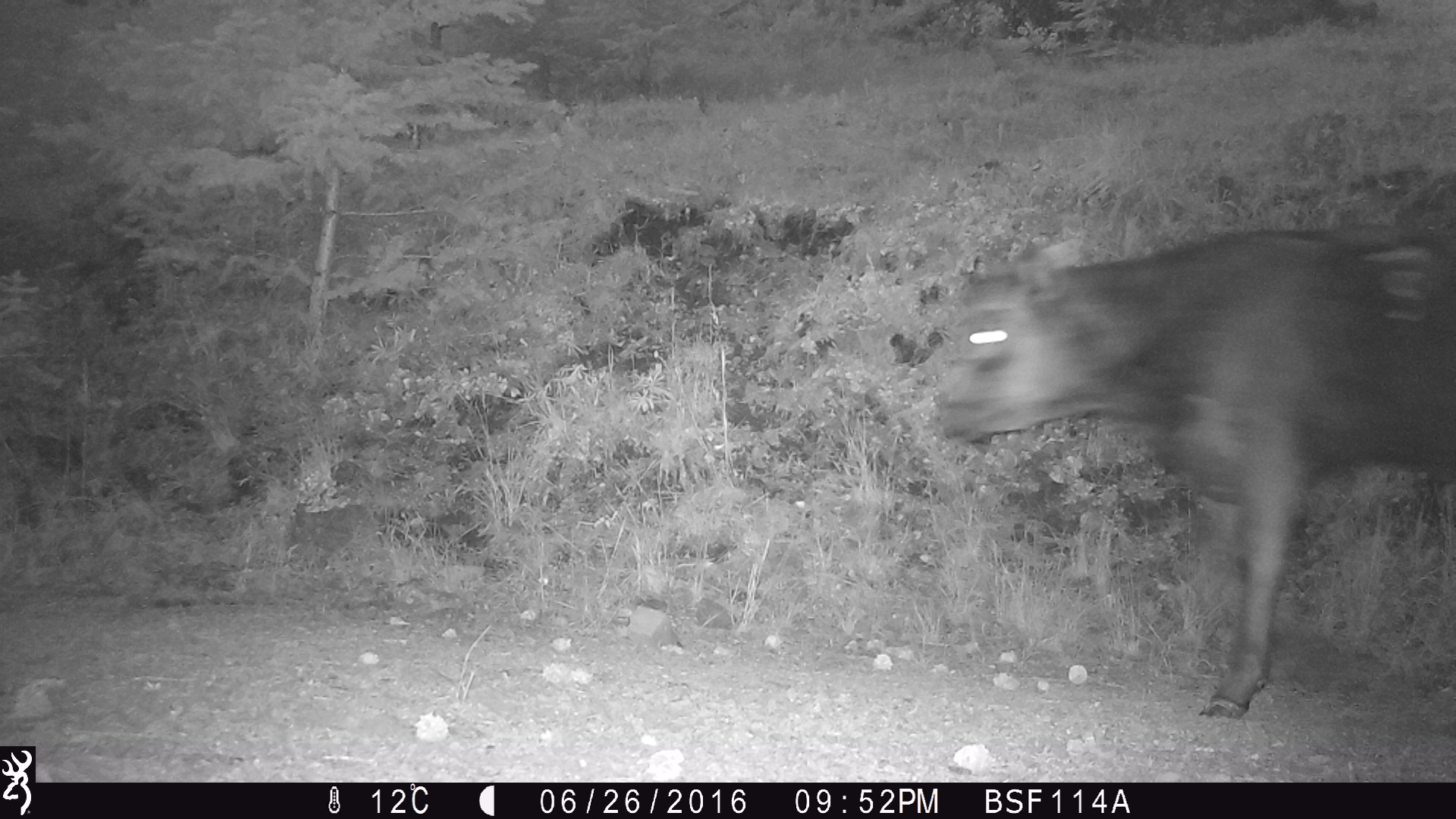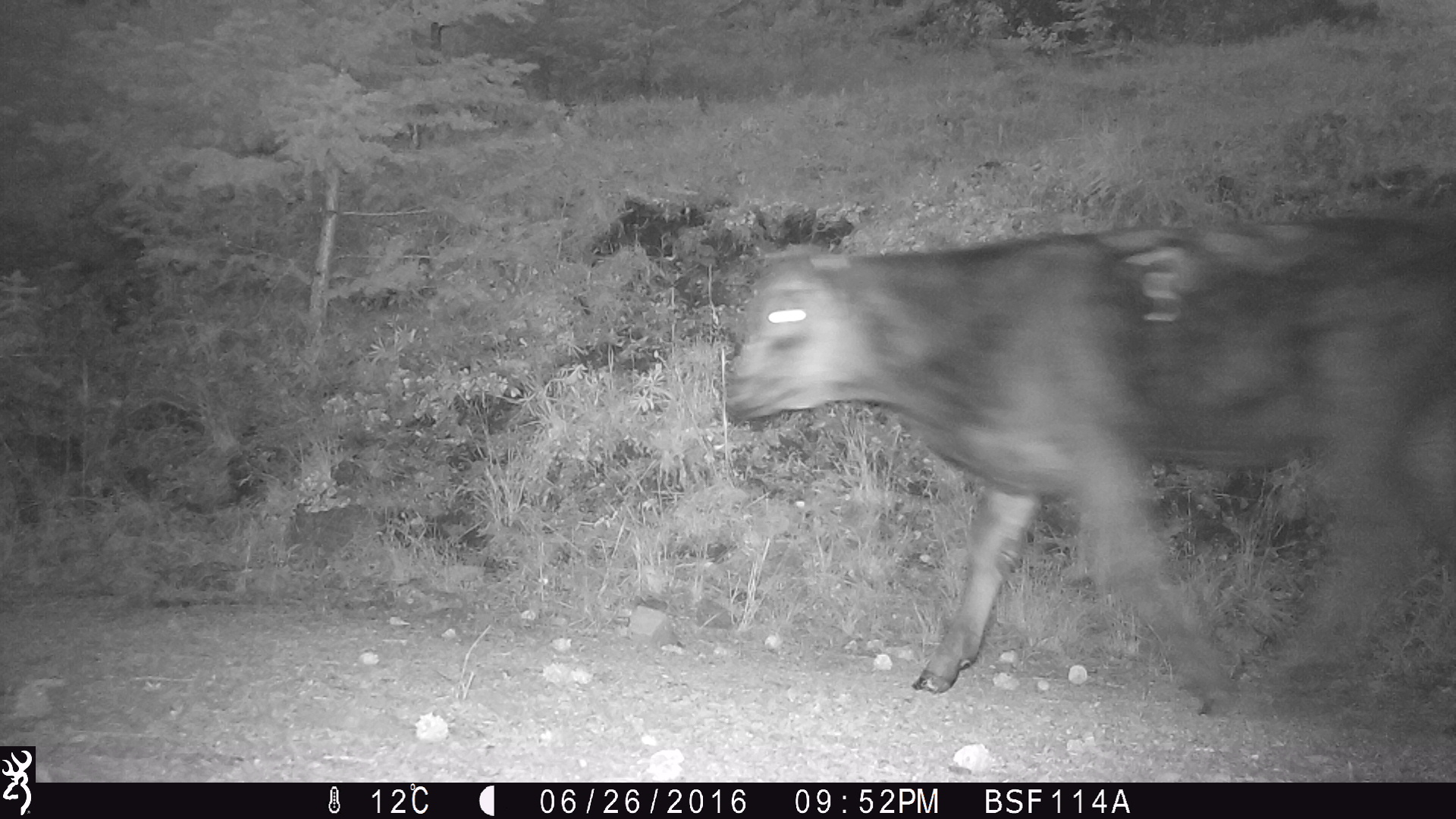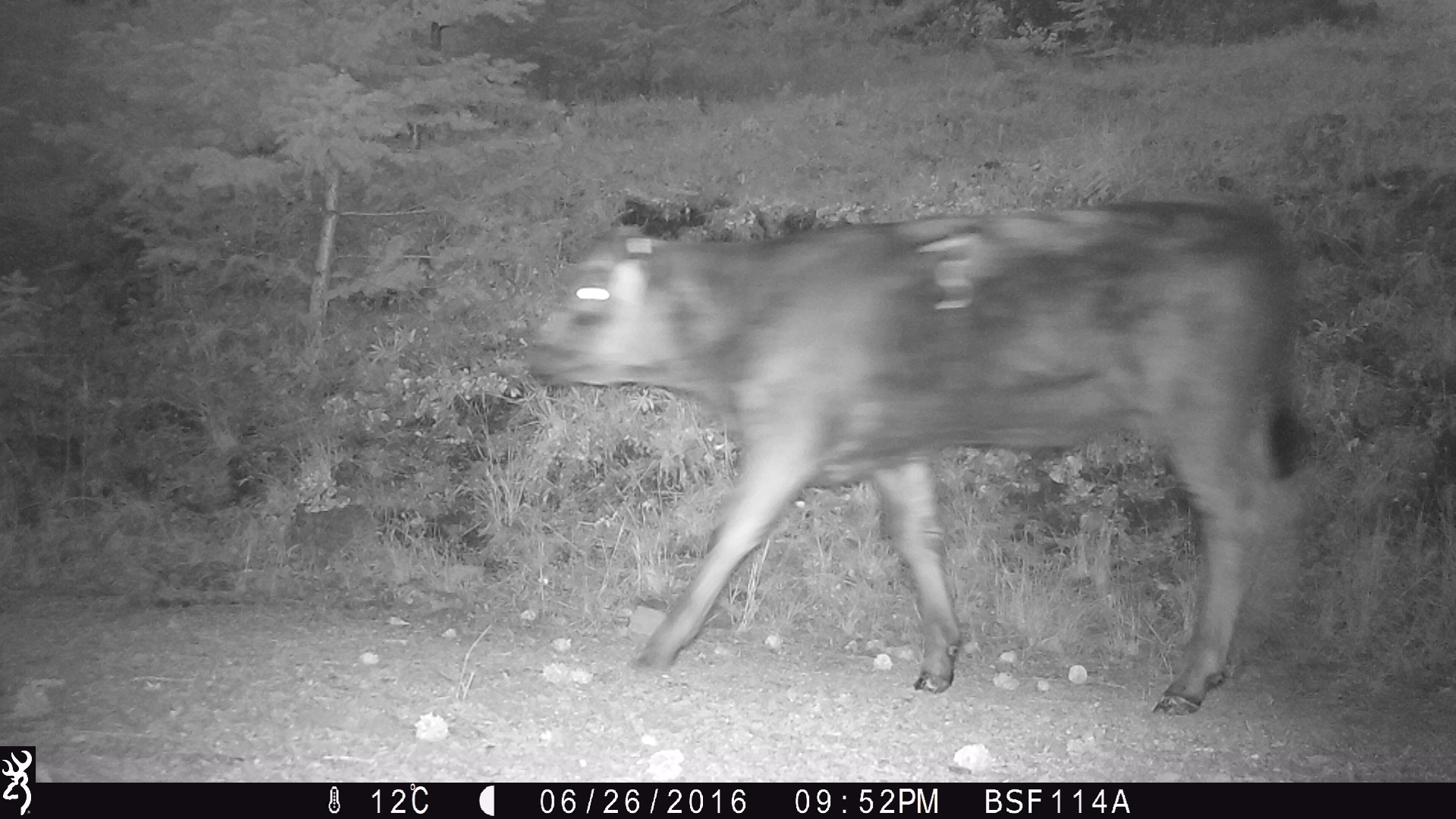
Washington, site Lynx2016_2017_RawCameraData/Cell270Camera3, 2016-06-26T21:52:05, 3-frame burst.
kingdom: Animalia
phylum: Chordata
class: Mammalia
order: Artiodactyla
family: Bovidae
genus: Bos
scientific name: Bos taurus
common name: domestic cattle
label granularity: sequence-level